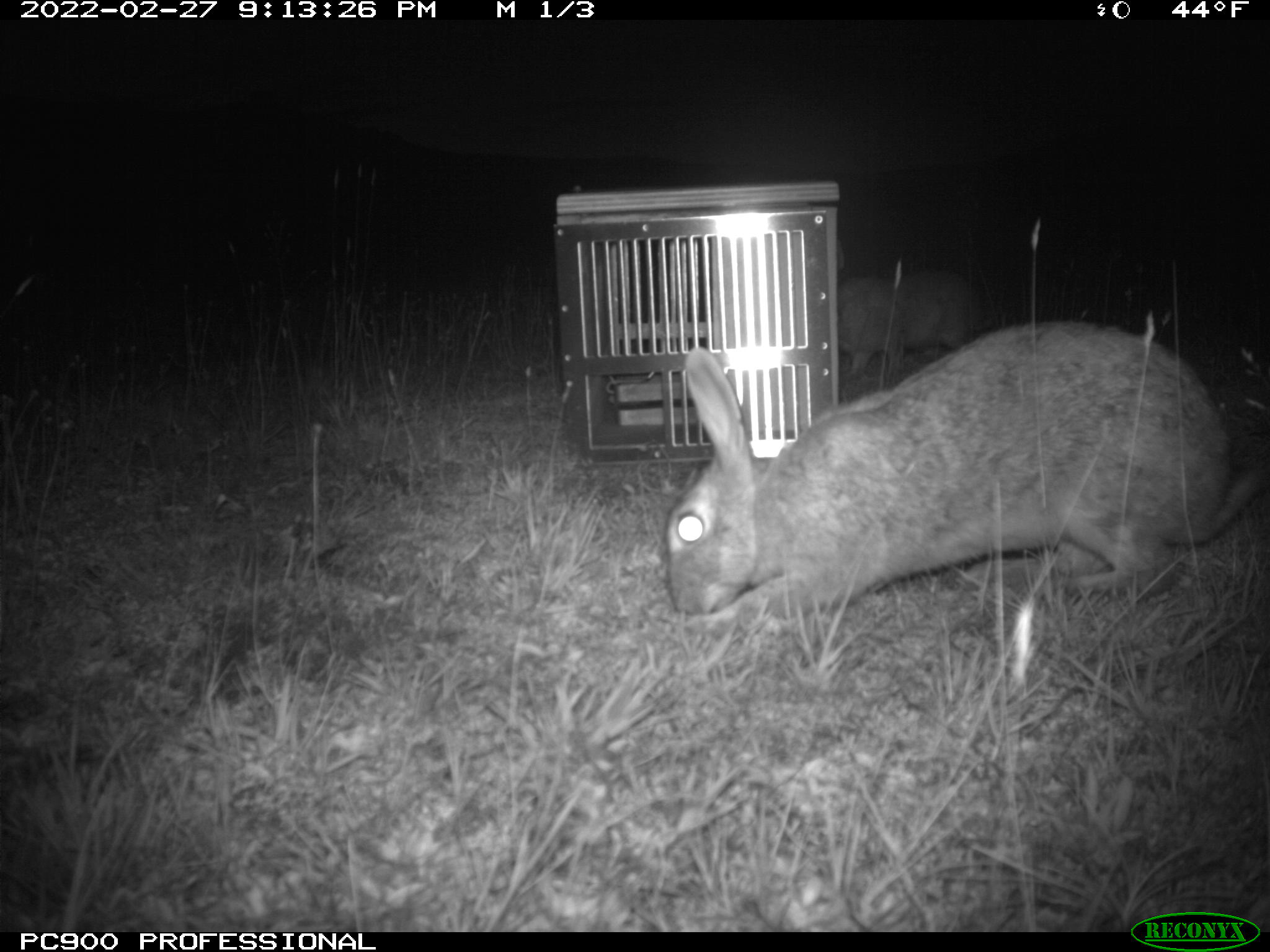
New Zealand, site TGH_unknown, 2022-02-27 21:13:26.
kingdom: Animalia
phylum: Chordata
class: Mammalia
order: Lagomorpha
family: Leporidae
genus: Oryctolagus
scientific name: Oryctolagus cuniculus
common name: european rabbit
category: rabbit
Rabbit (european rabbit) (Oryctolagus cuniculus).